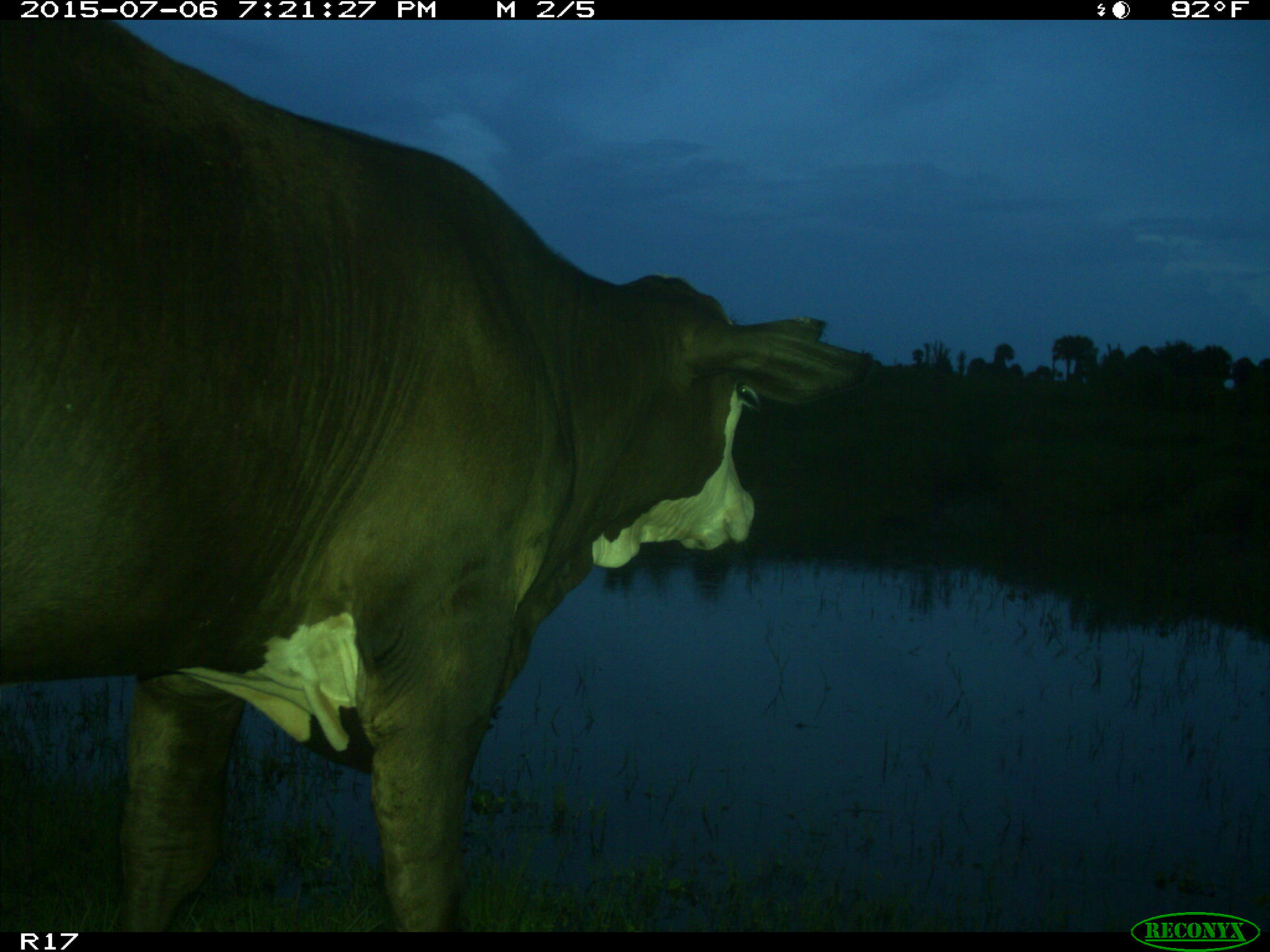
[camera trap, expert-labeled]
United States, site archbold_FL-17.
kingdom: Animalia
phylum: Chordata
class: Mammalia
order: Artiodactyla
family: Bovidae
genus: Bos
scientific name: Bos taurus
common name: domestic cow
Bos taurus (domestic cow).